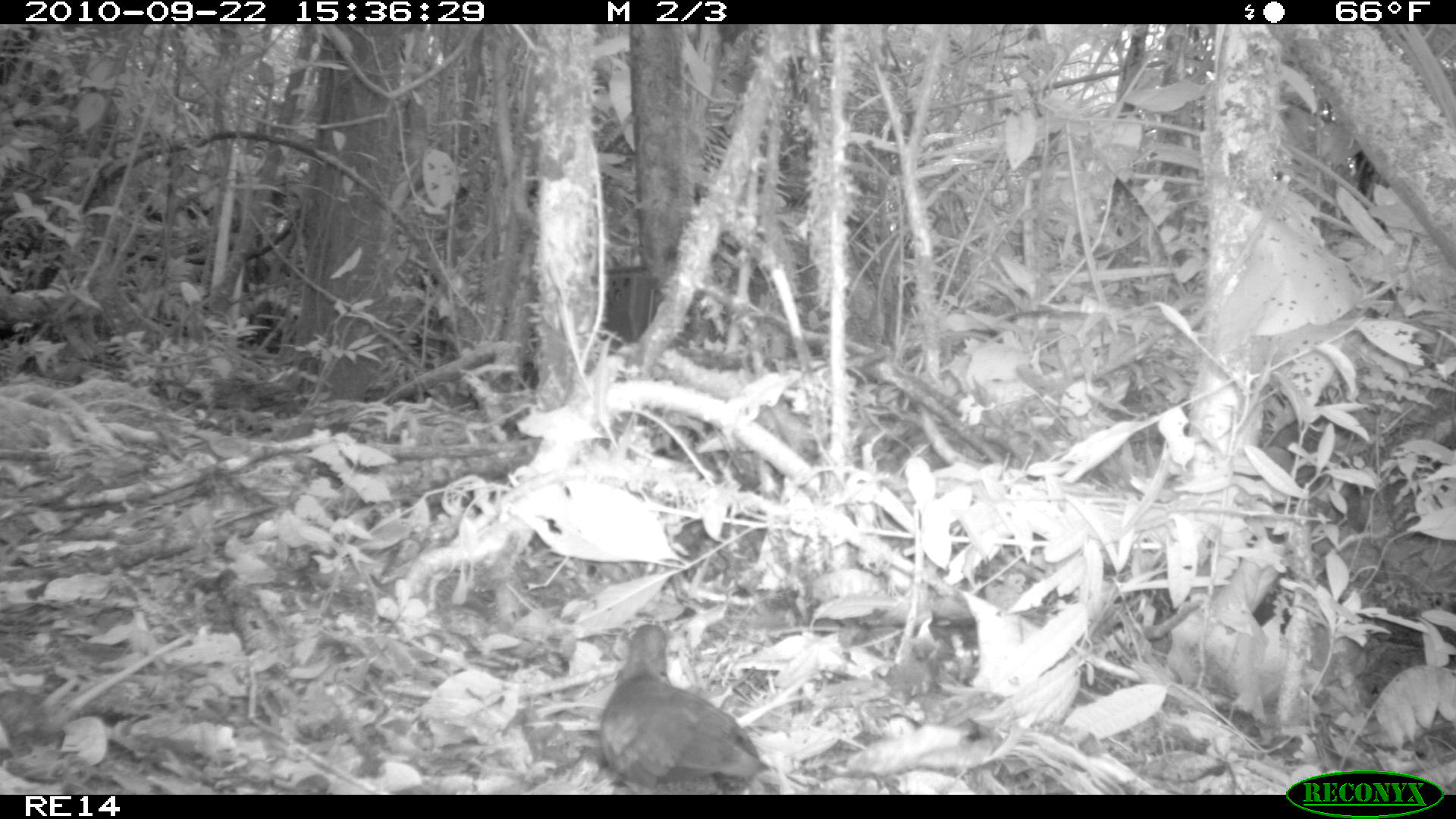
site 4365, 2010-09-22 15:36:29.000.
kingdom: Animalia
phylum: Chordata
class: Aves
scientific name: Aves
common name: bird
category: unknown bird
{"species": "unknown bird (bird) (Aves)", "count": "1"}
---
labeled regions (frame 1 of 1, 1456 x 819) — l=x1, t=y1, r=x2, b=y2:
unknown bird: l=594, t=621, r=780, b=794